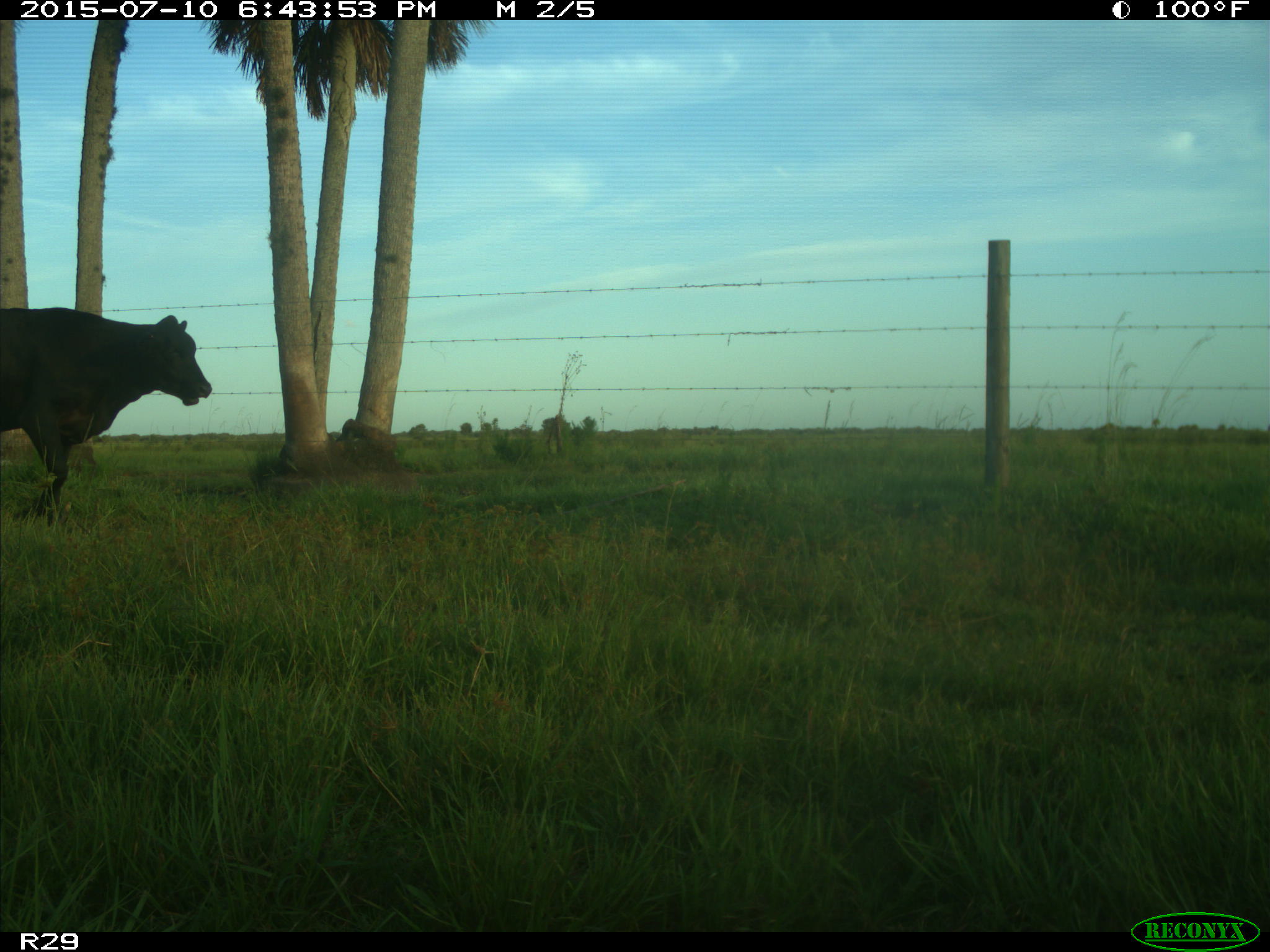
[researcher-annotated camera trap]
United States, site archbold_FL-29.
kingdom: Animalia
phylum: Chordata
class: Mammalia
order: Artiodactyla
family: Bovidae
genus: Bos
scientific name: Bos taurus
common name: domestic cow